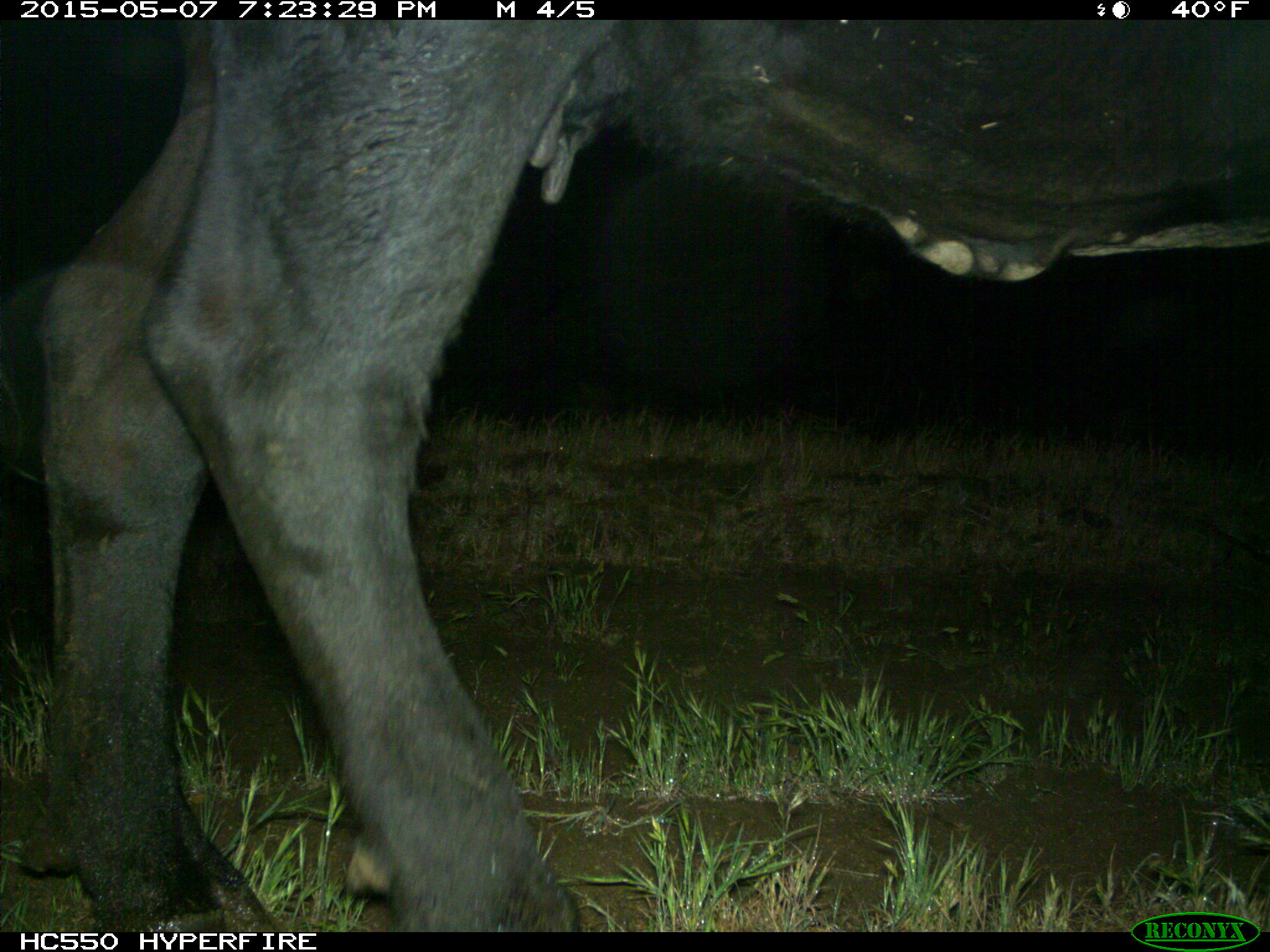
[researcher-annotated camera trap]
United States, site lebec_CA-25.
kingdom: Animalia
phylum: Chordata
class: Mammalia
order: Artiodactyla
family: Bovidae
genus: Bos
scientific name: Bos taurus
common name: domestic cow